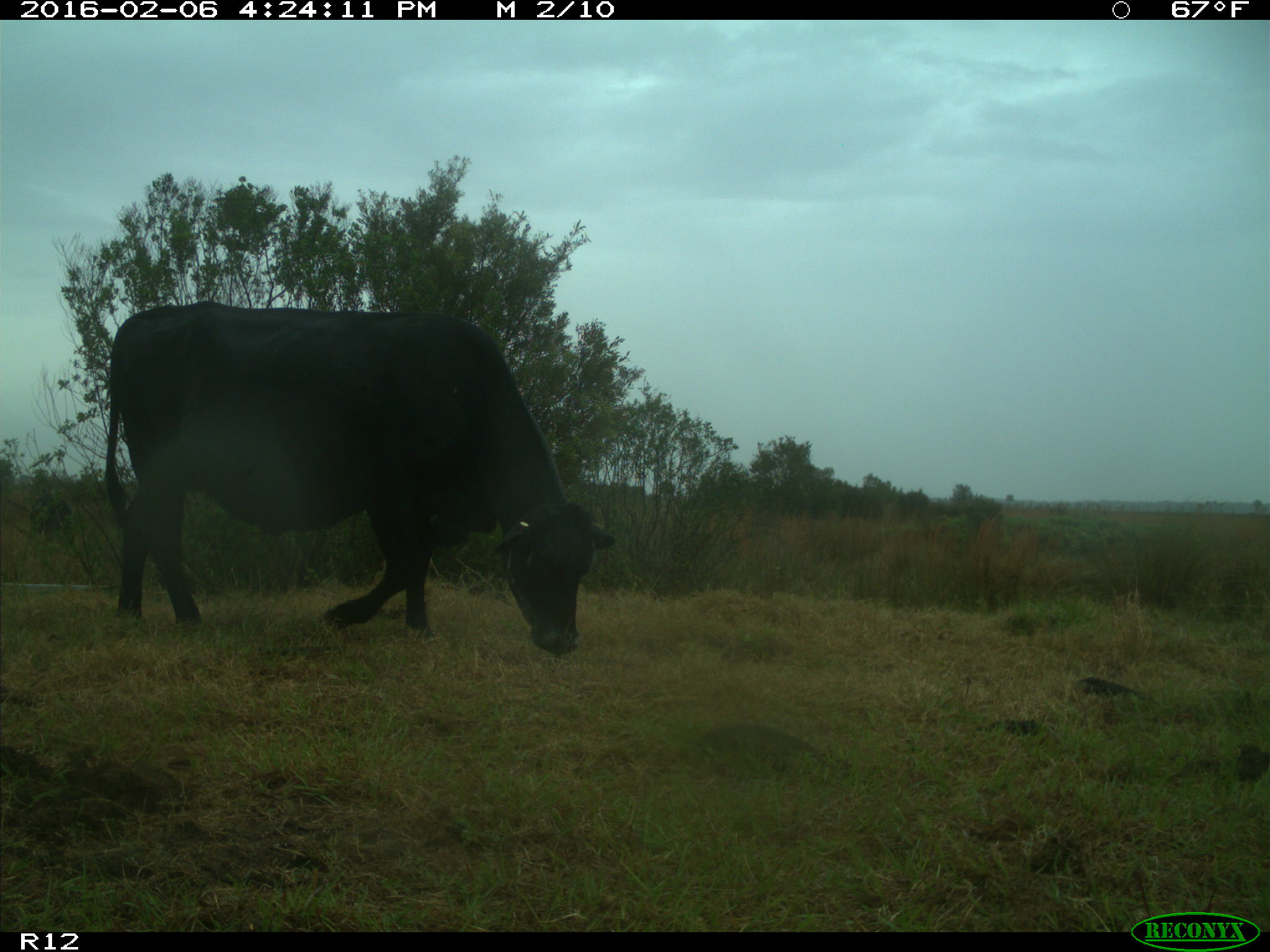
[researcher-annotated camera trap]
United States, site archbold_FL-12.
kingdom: Animalia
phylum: Chordata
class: Mammalia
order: Artiodactyla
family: Bovidae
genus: Bos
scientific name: Bos taurus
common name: domestic cow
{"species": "Bos taurus (domestic cow)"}